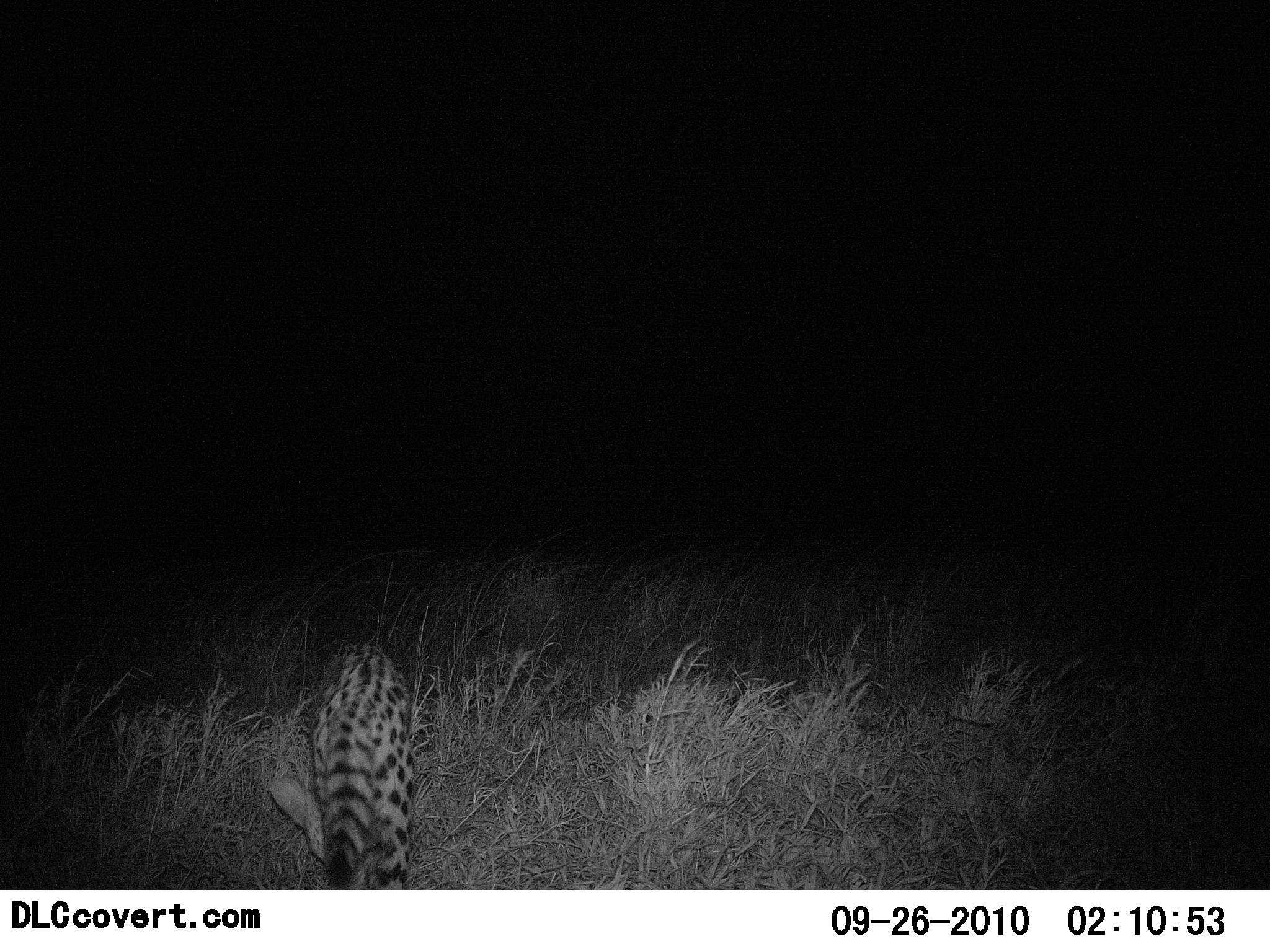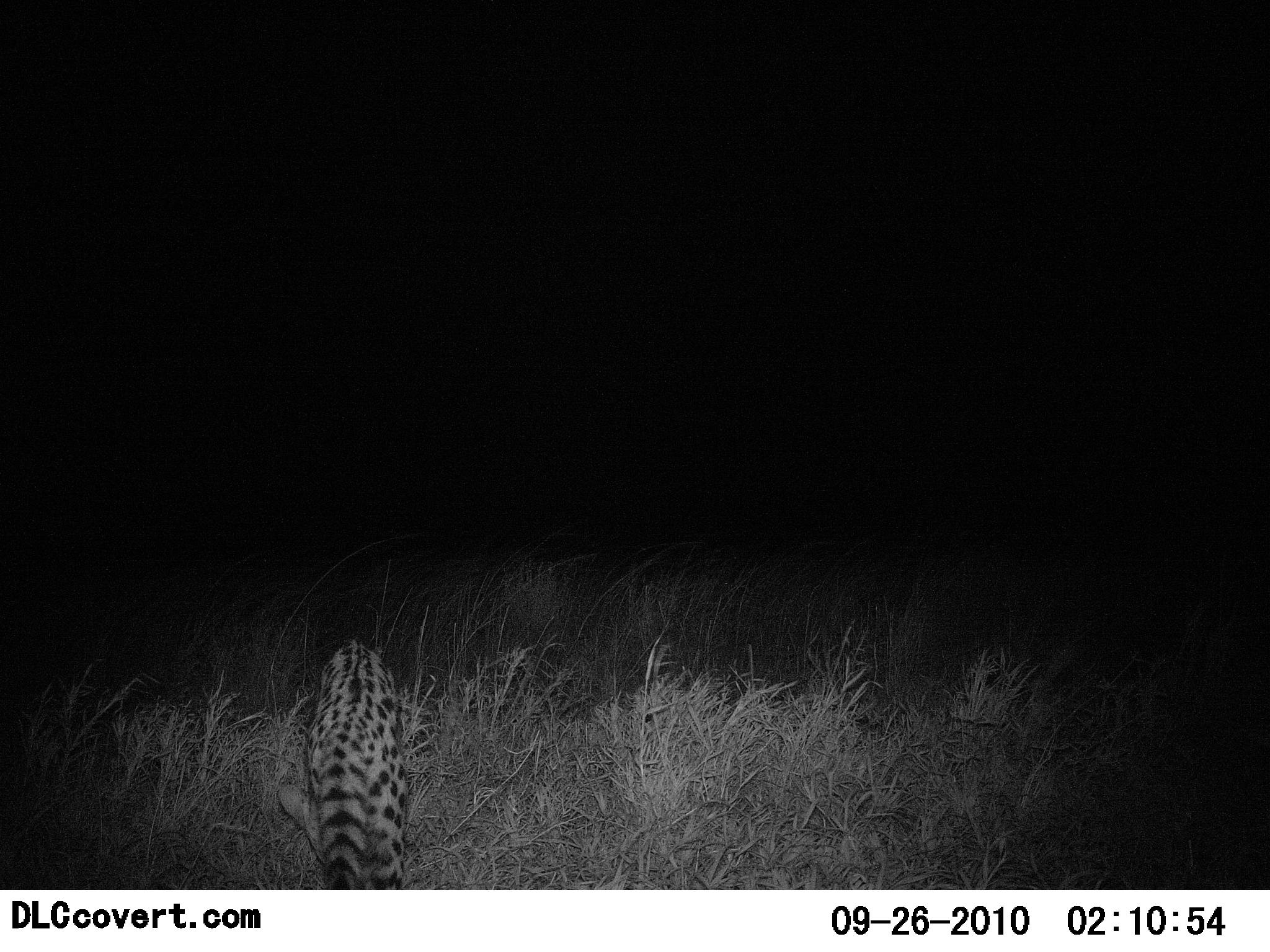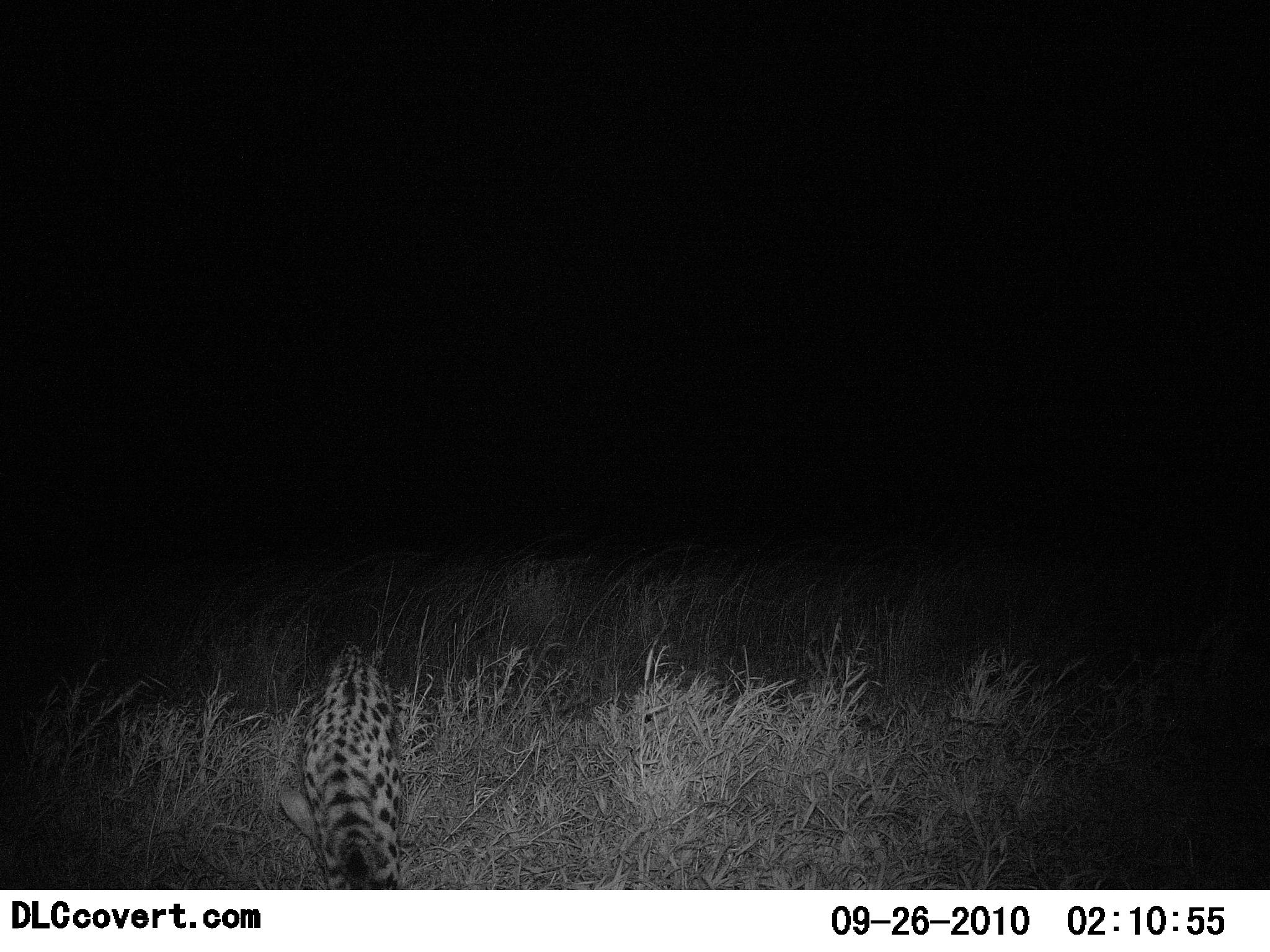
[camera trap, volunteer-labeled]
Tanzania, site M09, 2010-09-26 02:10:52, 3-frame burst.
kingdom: Animalia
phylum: Chordata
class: Mammalia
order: Carnivora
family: Felidae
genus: Leptailurus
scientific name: Leptailurus serval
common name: serval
Serval (Leptailurus serval), count 1. Behavior (volunteer vote fractions): standing 62%, resting 0%, moving 19%, interacting 0%. Young present (vote fraction): 0%. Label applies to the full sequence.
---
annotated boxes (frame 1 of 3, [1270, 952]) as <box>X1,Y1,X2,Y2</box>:
animal: <box>271,641,421,889</box>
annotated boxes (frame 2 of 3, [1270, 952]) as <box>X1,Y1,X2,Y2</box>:
animal: <box>275,638,412,891</box>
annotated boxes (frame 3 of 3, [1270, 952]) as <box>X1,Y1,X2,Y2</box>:
animal: <box>278,641,412,890</box>